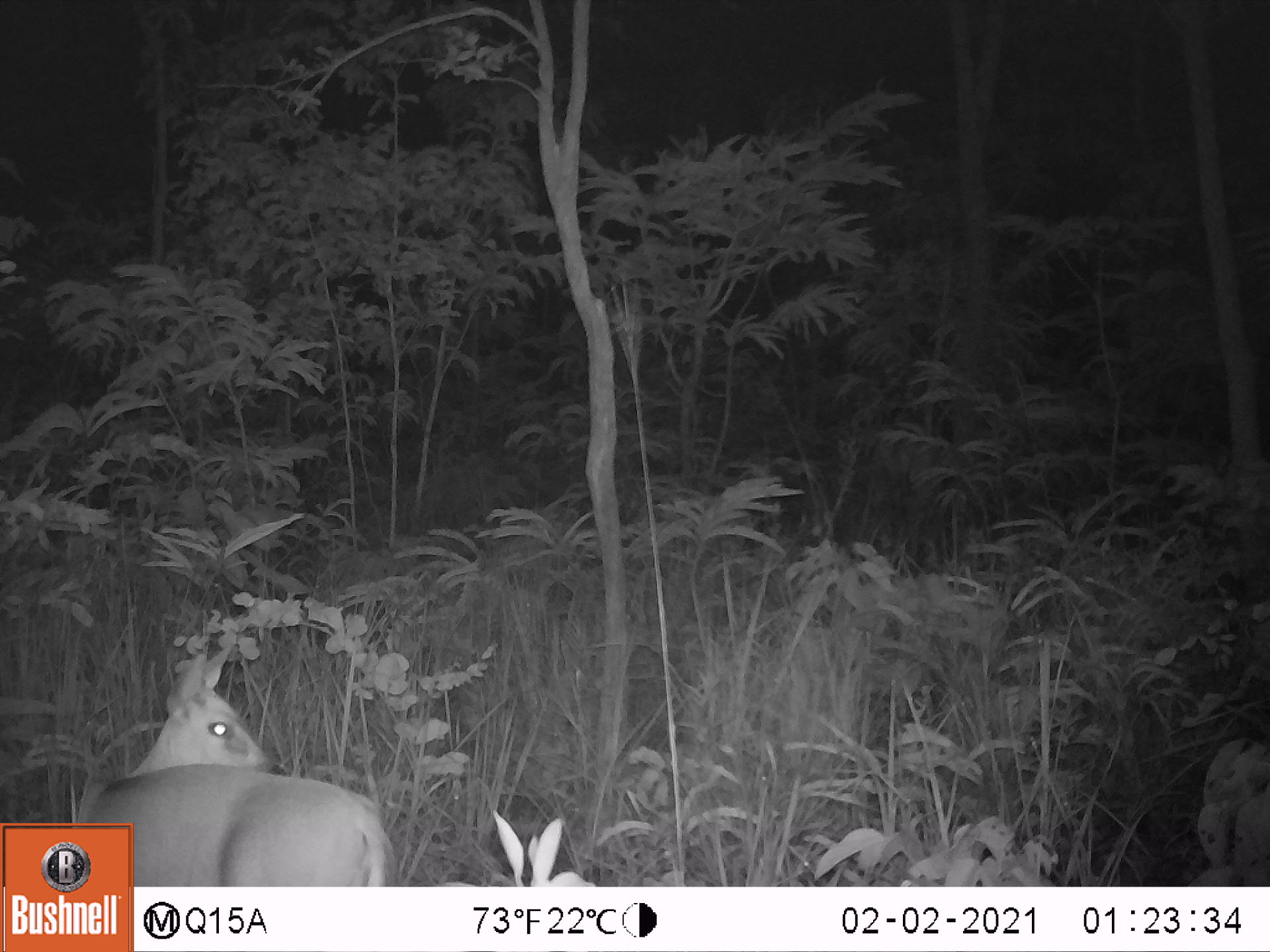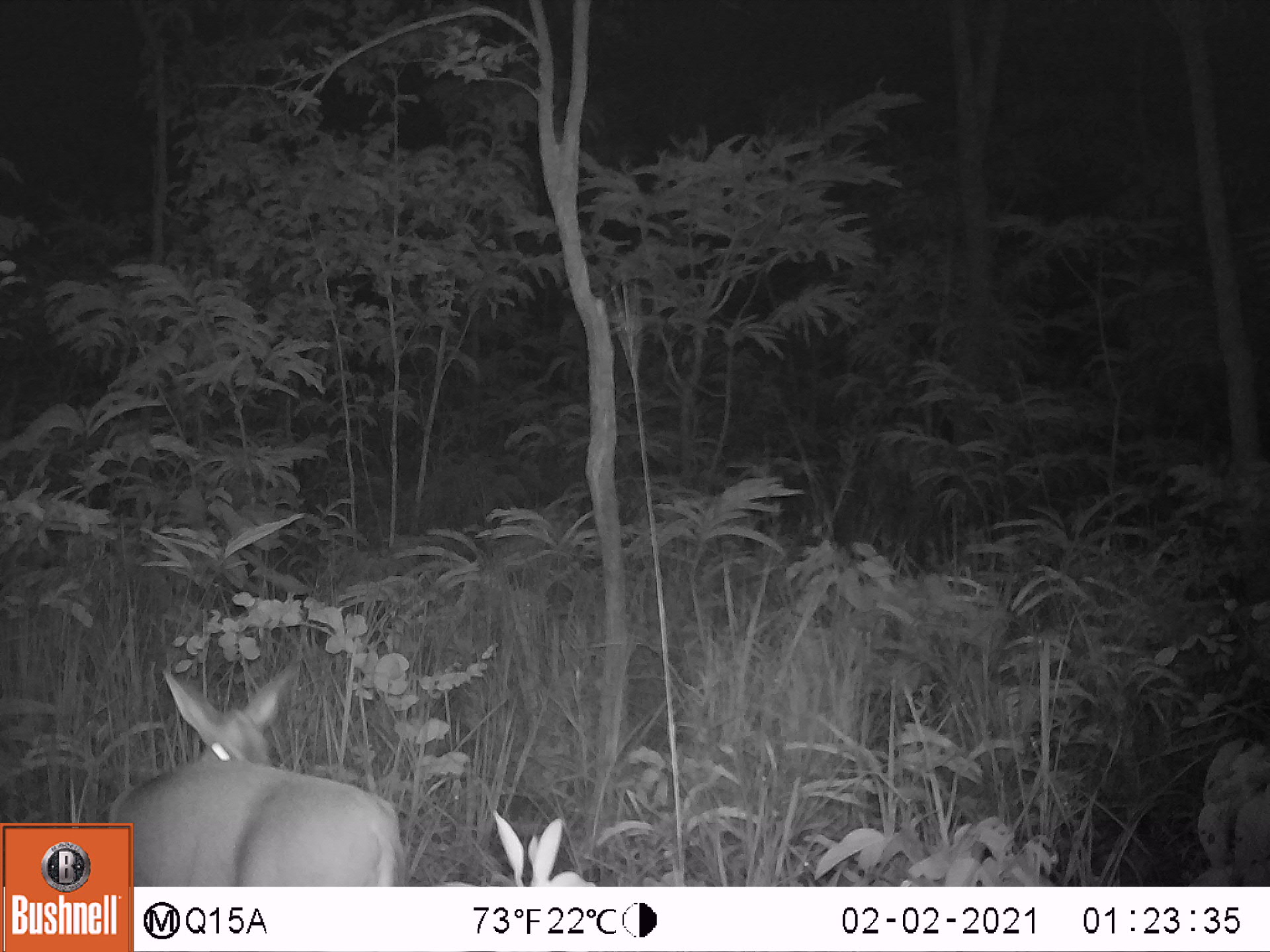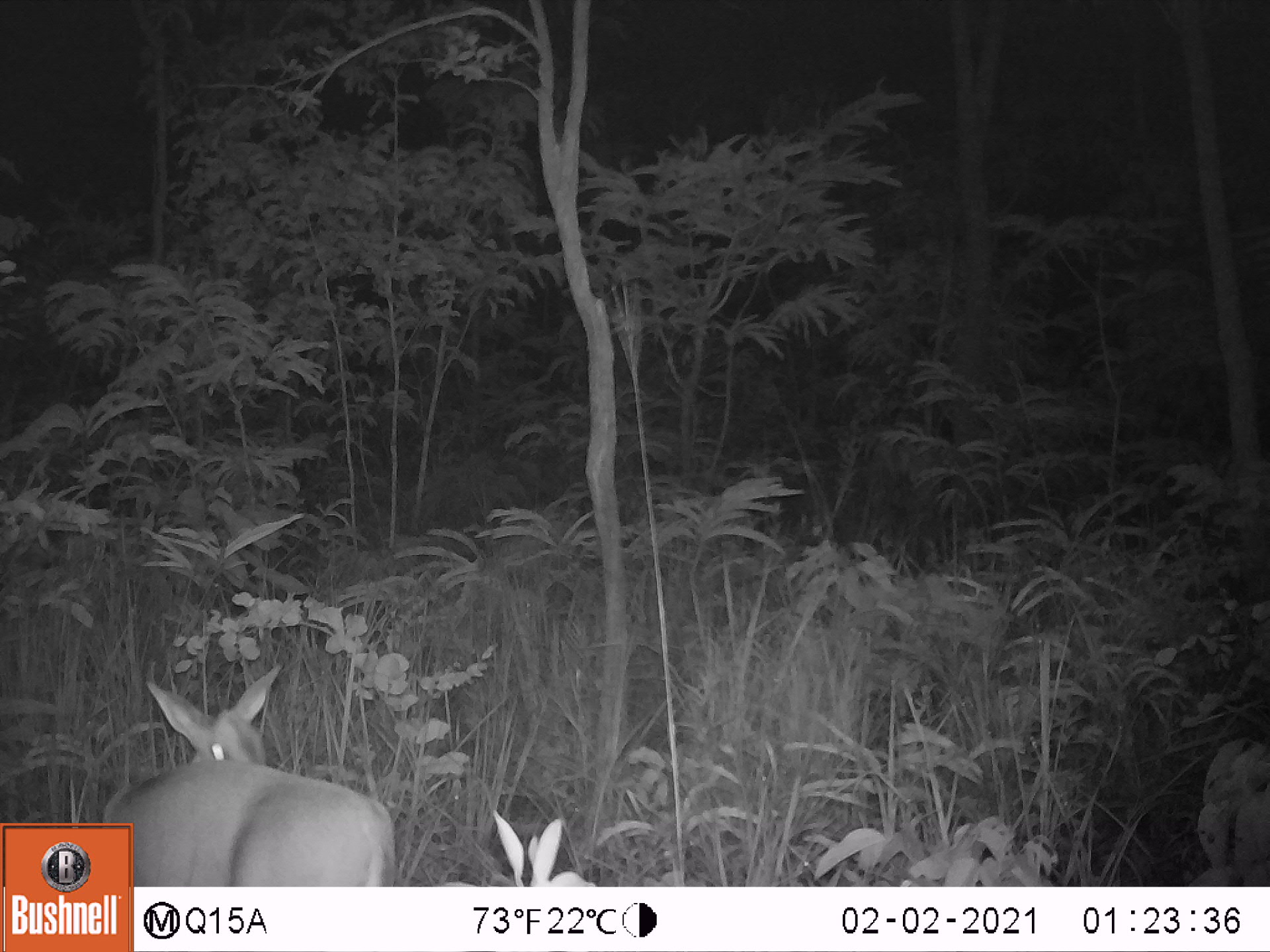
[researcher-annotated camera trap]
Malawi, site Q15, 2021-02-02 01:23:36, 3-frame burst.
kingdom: Animalia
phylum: Chordata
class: Mammalia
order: Artiodactyla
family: Bovidae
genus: Sylvicapra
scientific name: Sylvicapra grimmia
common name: common duiker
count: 1